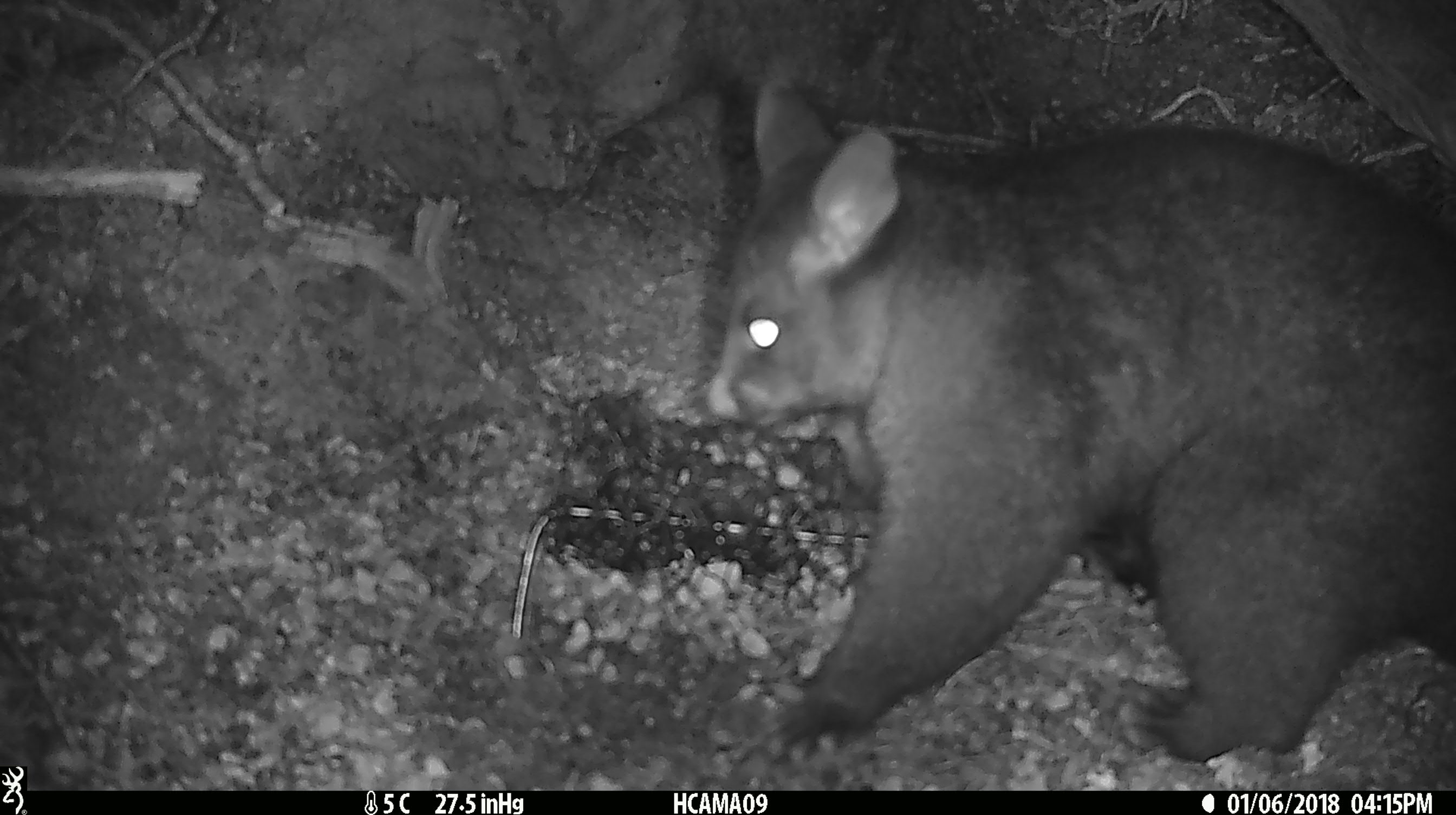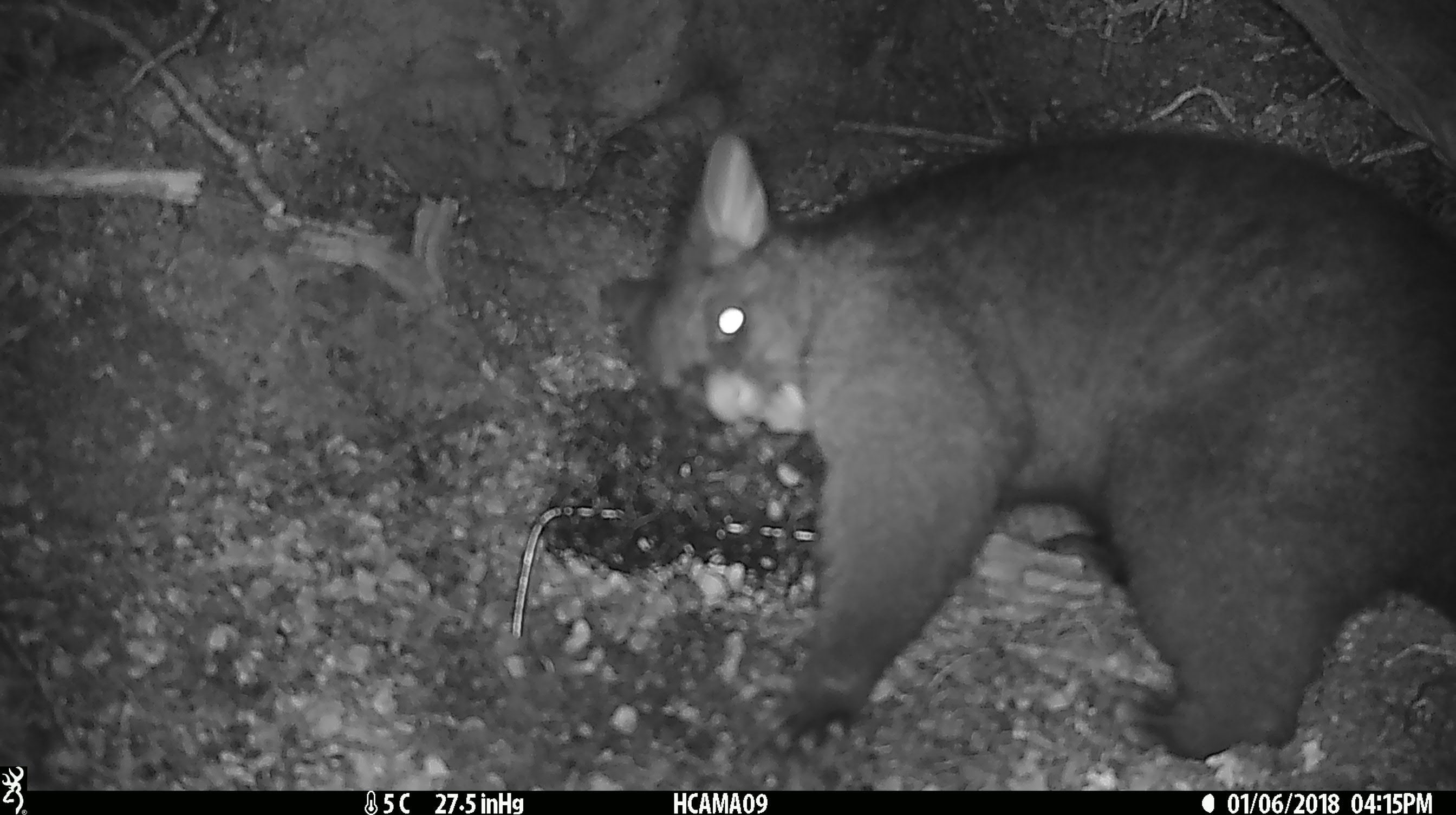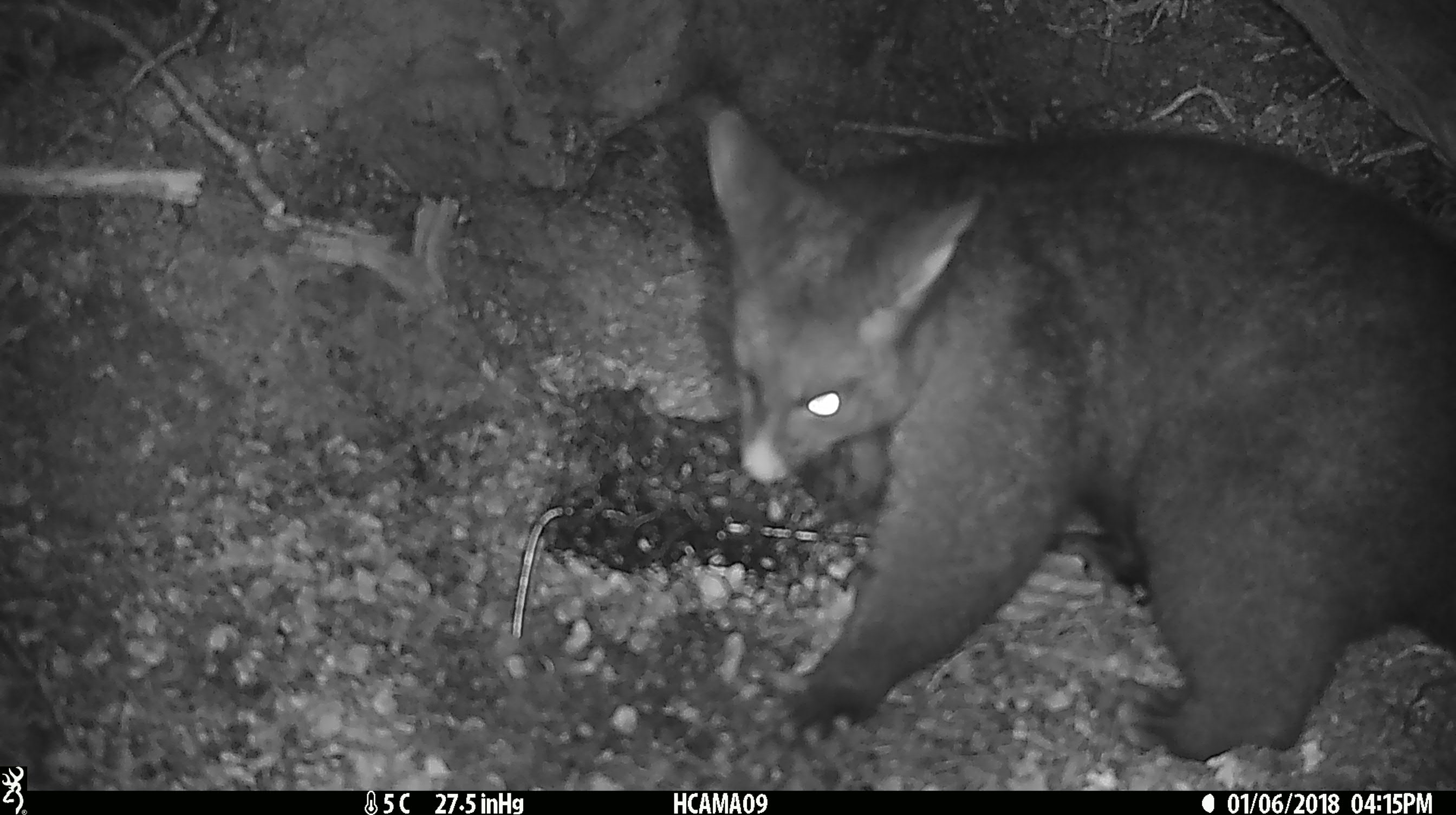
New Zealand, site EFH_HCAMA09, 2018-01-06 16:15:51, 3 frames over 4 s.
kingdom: Animalia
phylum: Chordata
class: Mammalia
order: Diprotodontia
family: Phalangeridae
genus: Trichosurus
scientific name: Trichosurus vulpecula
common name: common brushtail possum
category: possum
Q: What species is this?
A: Possum (common brushtail possum) (Trichosurus vulpecula).